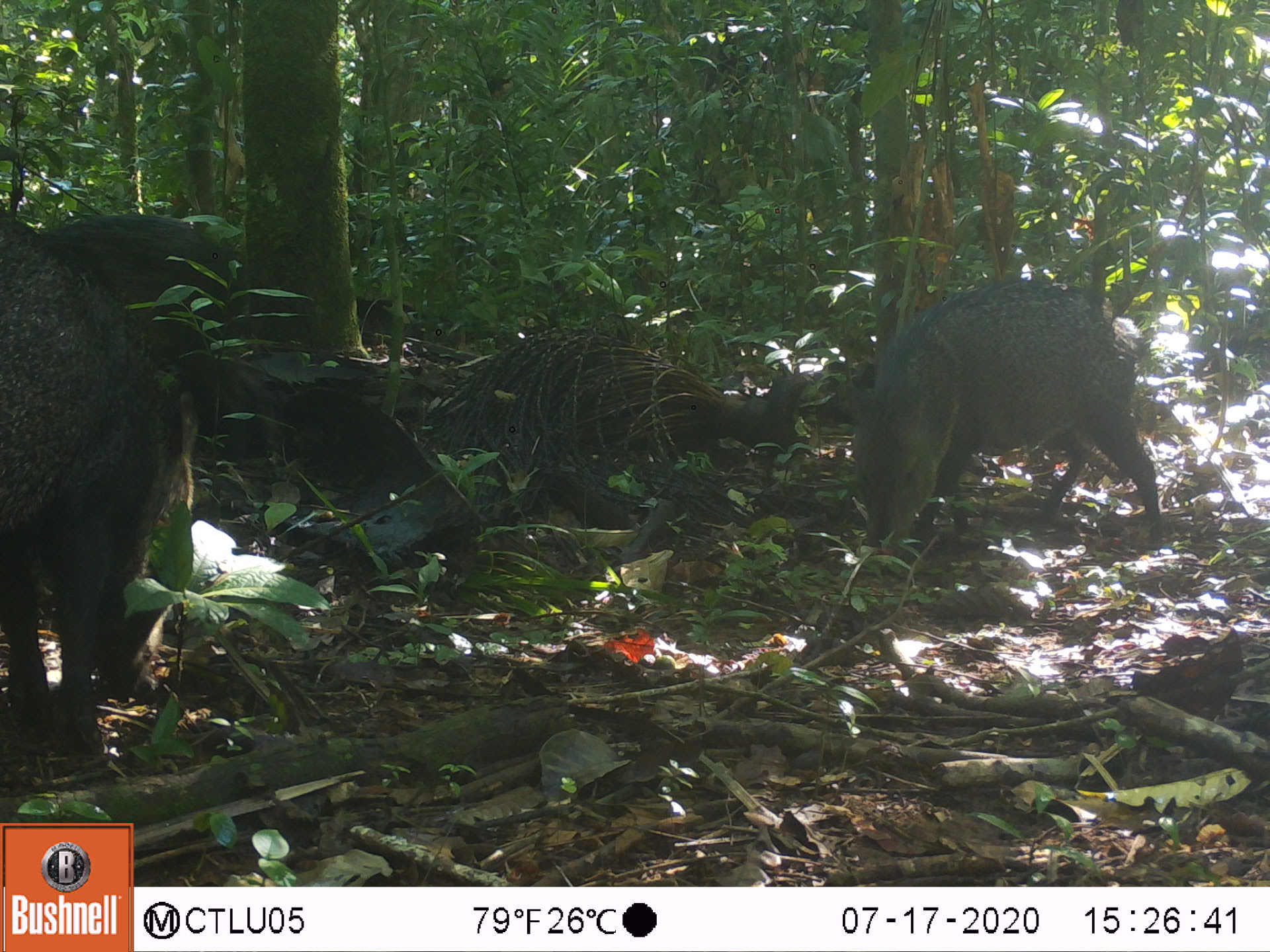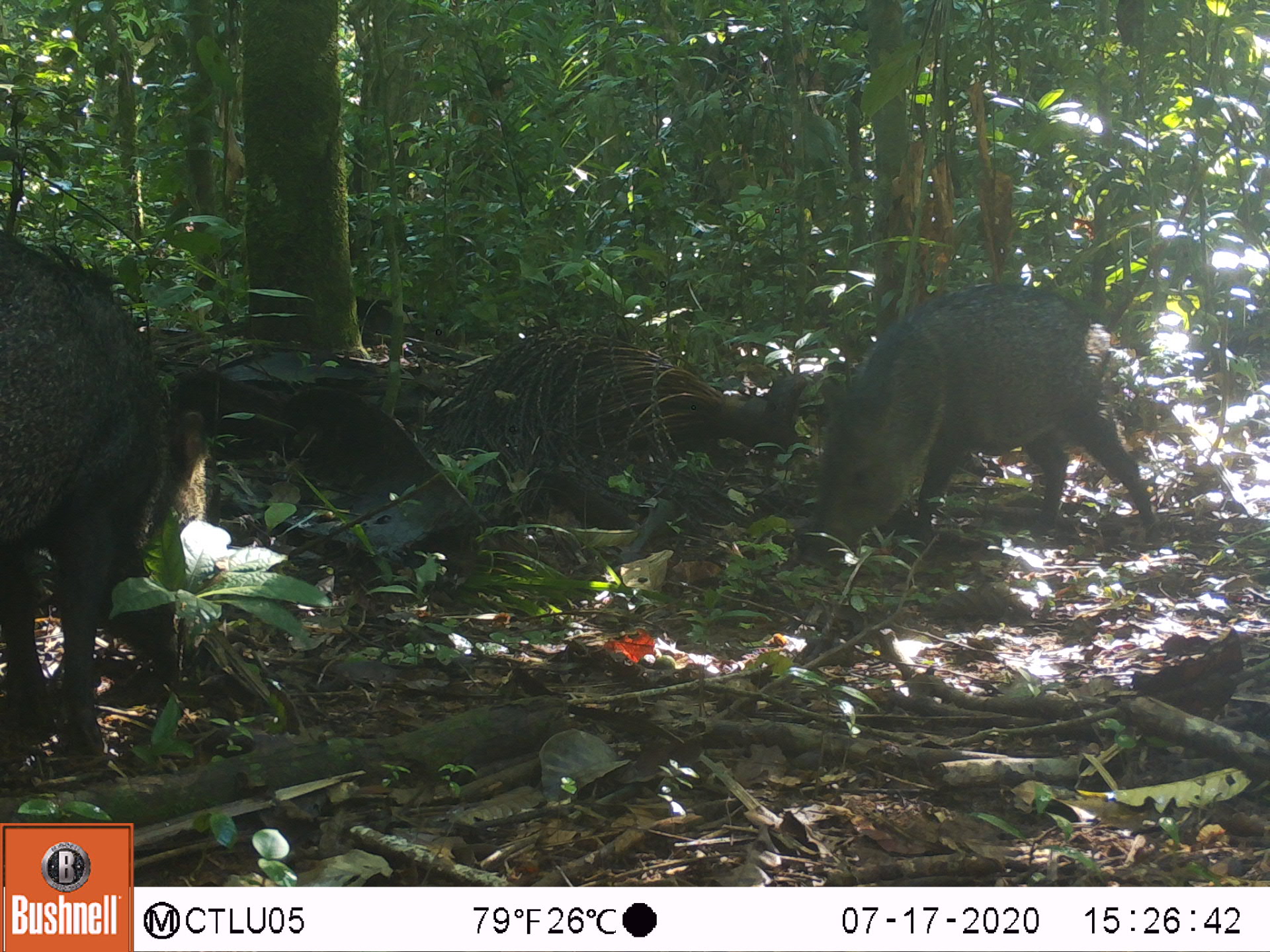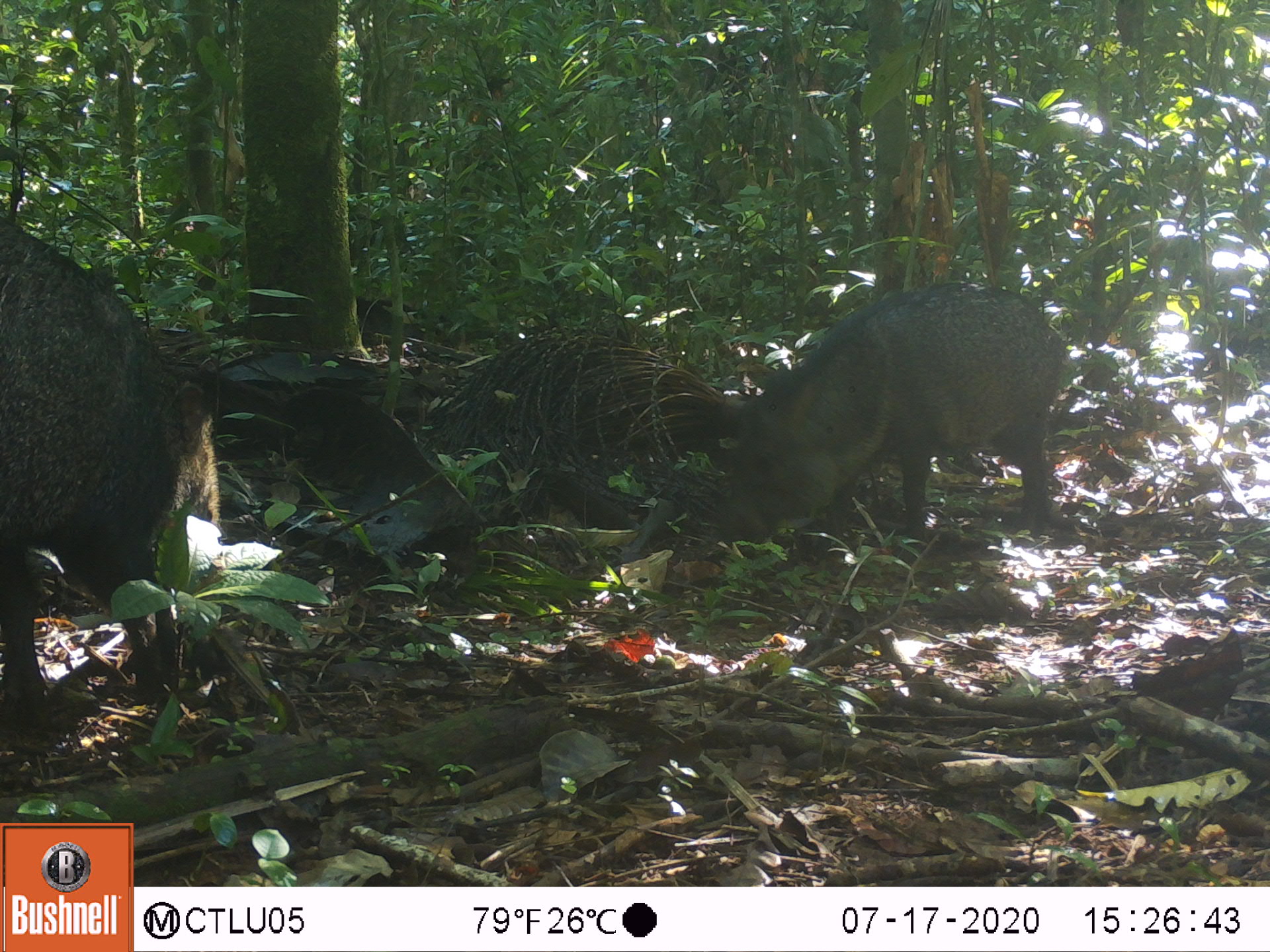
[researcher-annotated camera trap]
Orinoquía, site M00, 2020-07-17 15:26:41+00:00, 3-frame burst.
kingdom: Animalia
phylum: Chordata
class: Mammalia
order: Artiodactyla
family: Tayassuidae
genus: Pecari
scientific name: Pecari tajacu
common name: collared peccary